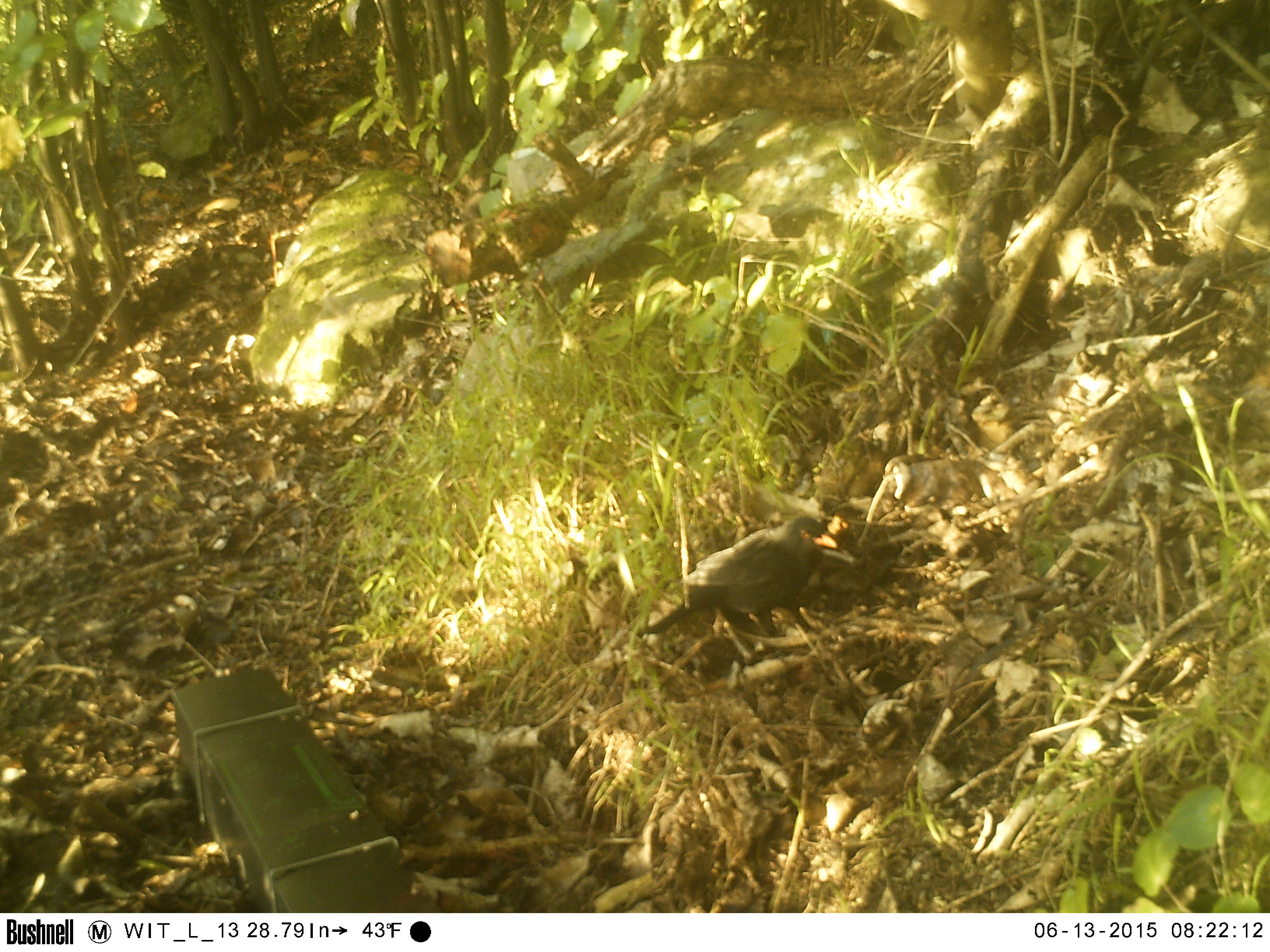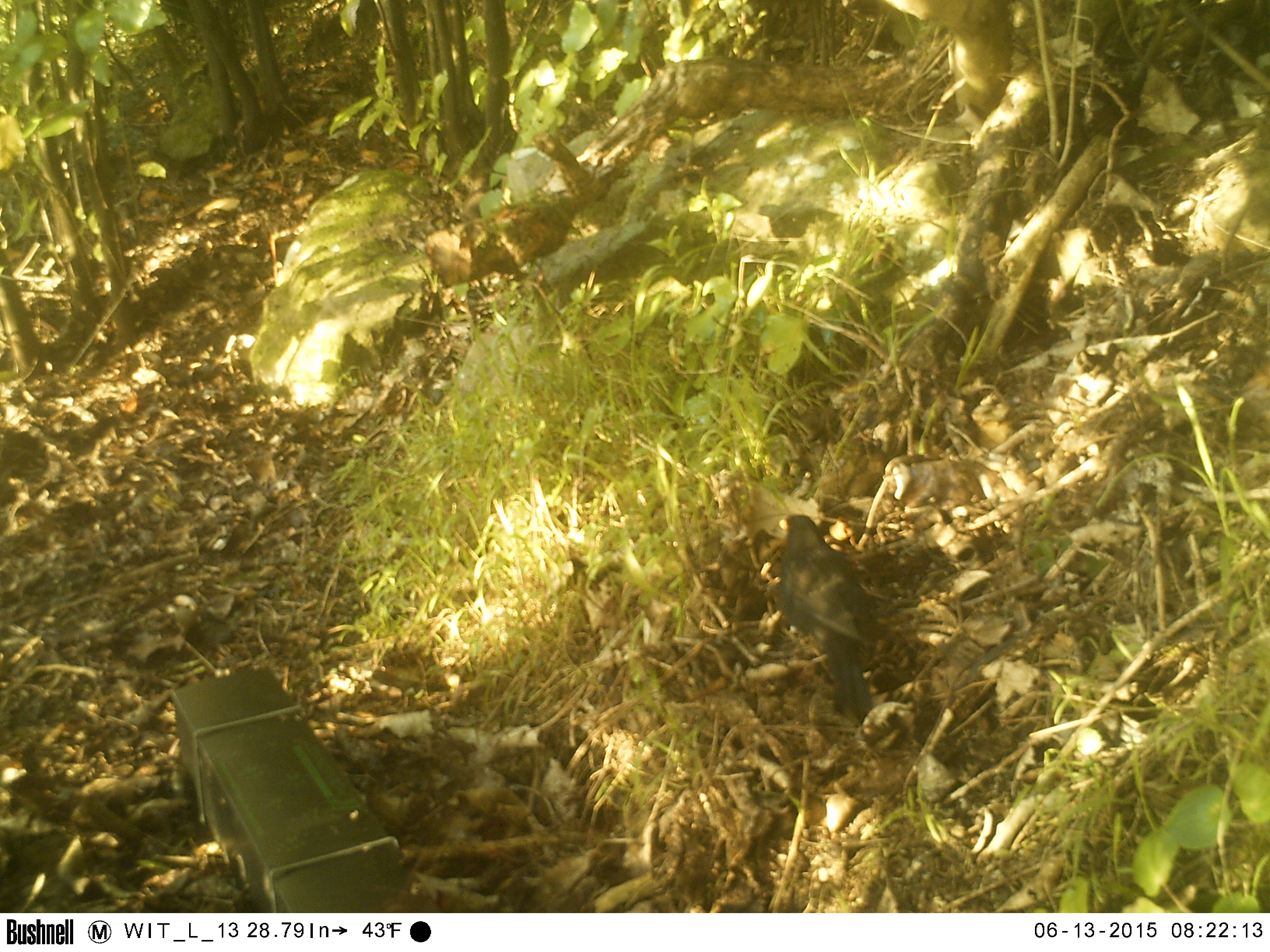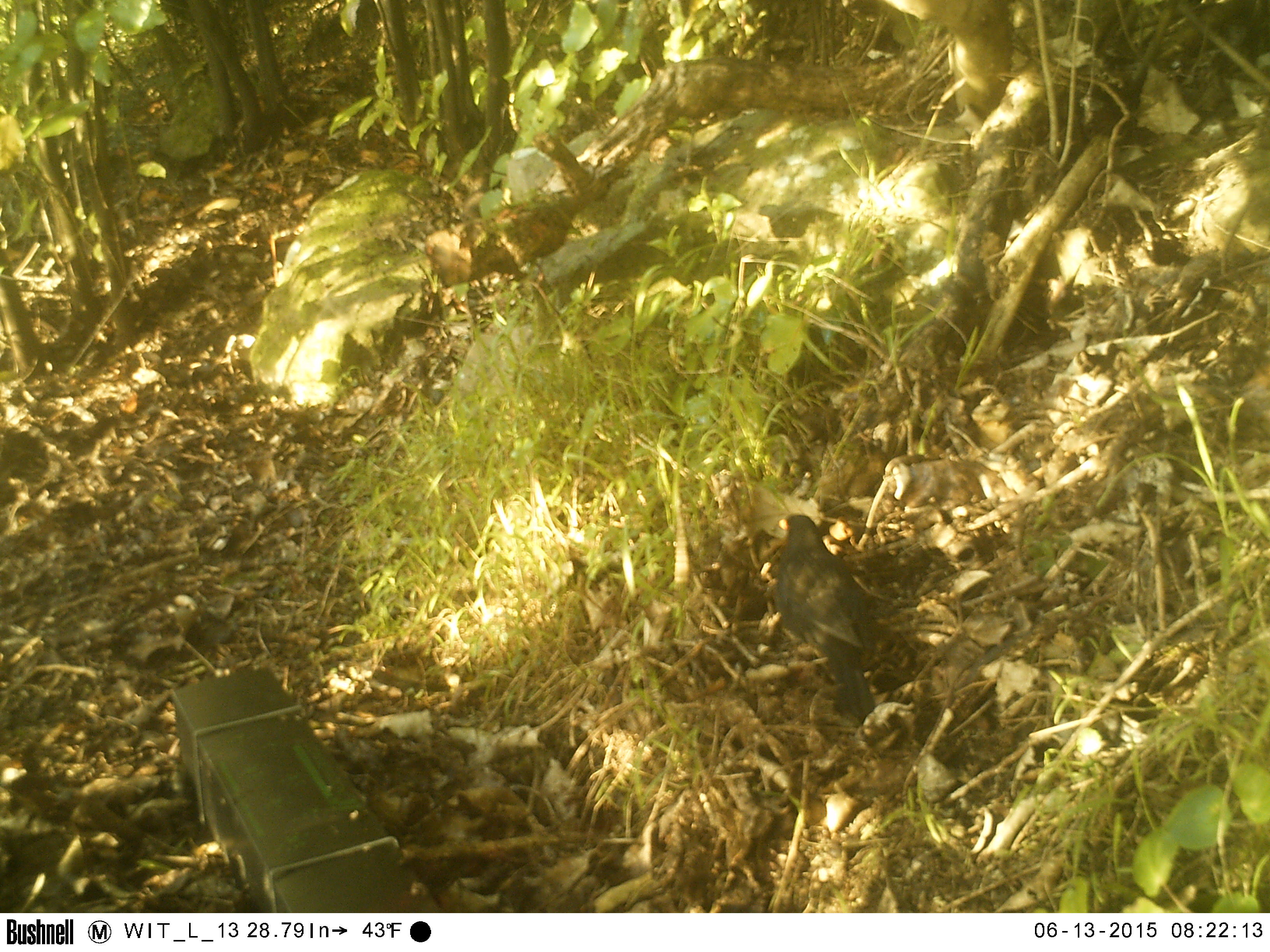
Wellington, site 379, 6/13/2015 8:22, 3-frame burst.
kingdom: Animalia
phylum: Chordata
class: Aves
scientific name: Aves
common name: bird